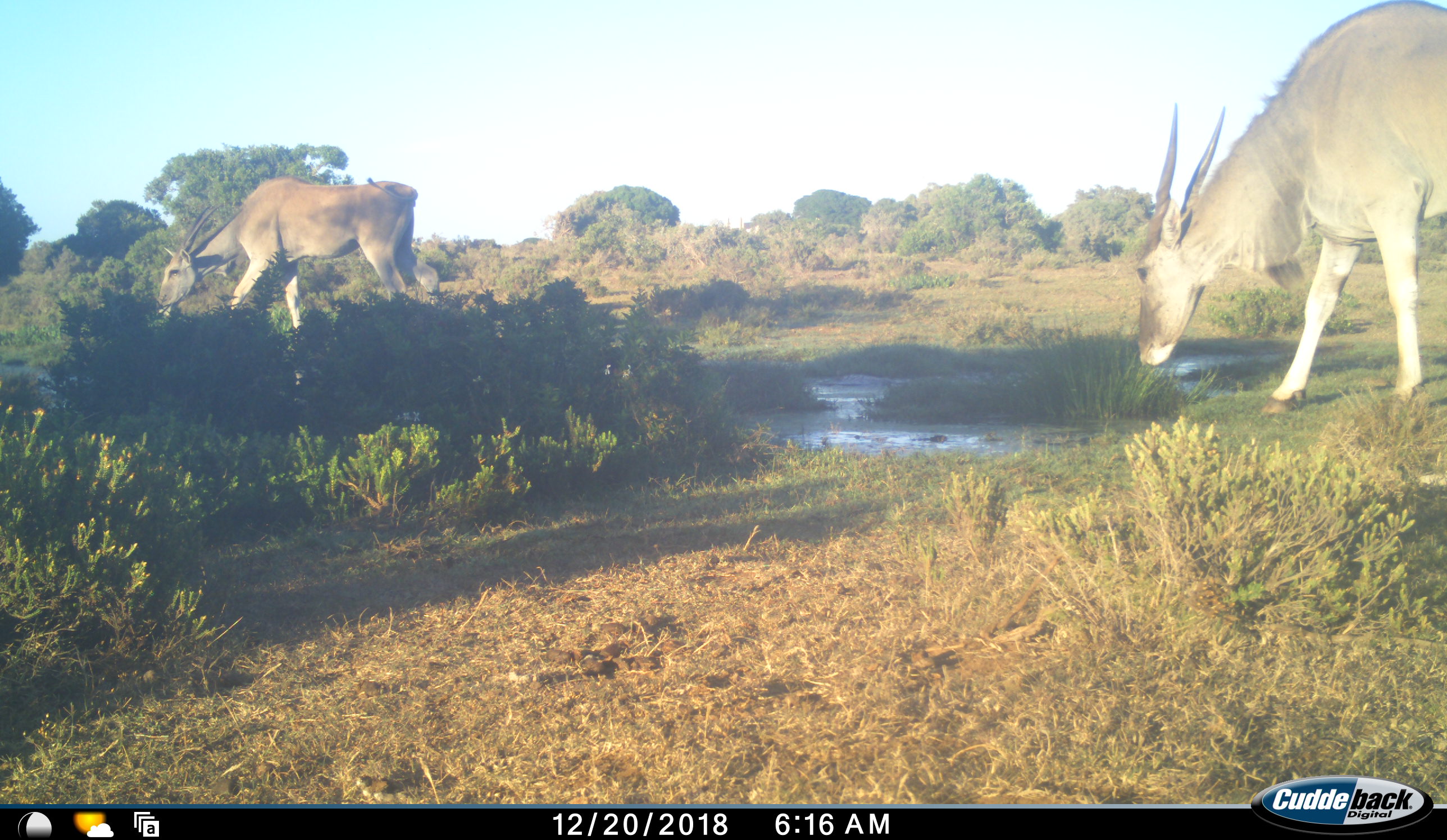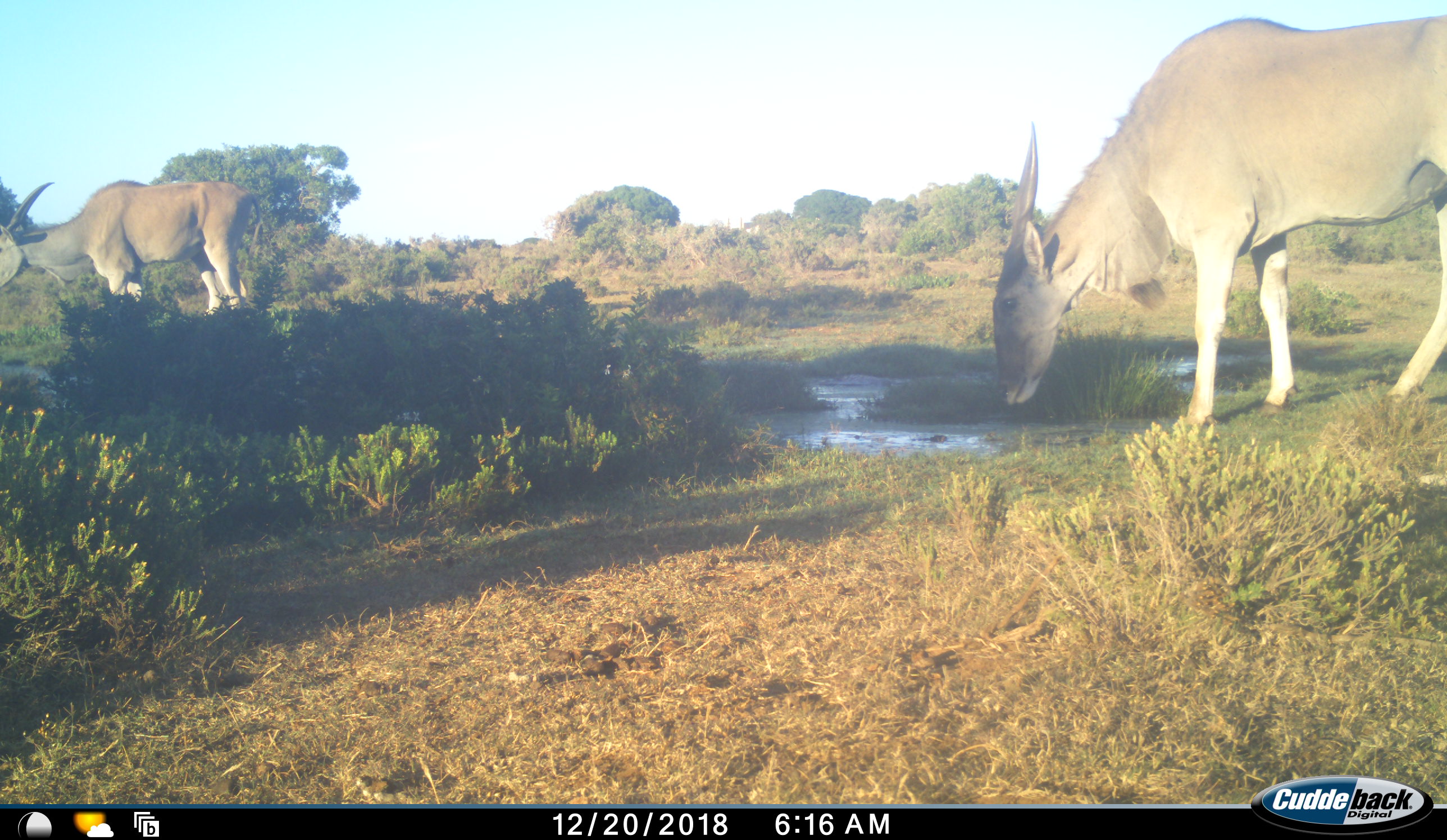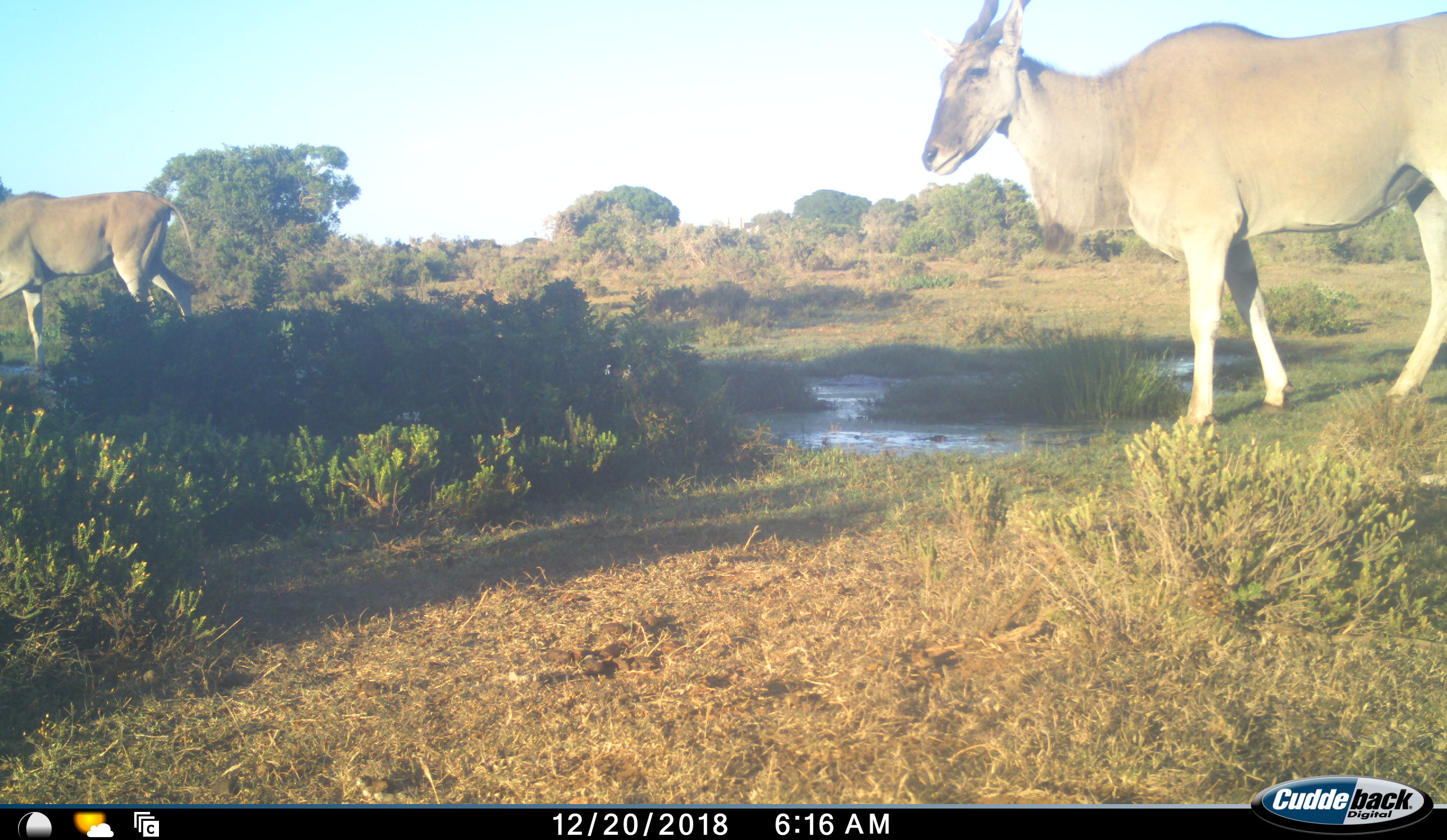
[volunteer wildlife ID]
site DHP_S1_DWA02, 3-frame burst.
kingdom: Animalia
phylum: Chordata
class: Mammalia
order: Artiodactyla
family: Bovidae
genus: Tragelaphus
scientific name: Tragelaphus oryx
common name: eland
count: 2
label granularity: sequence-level